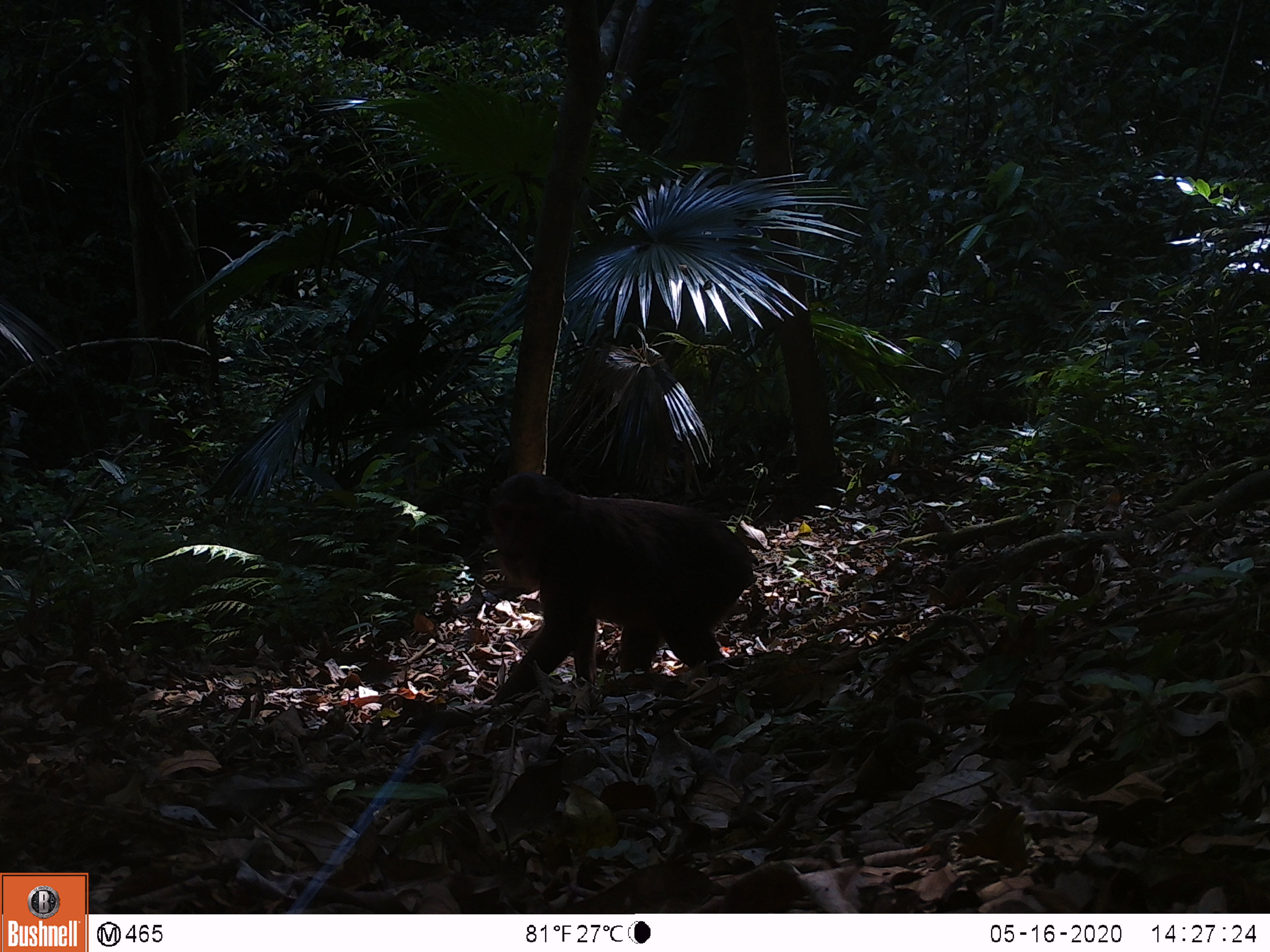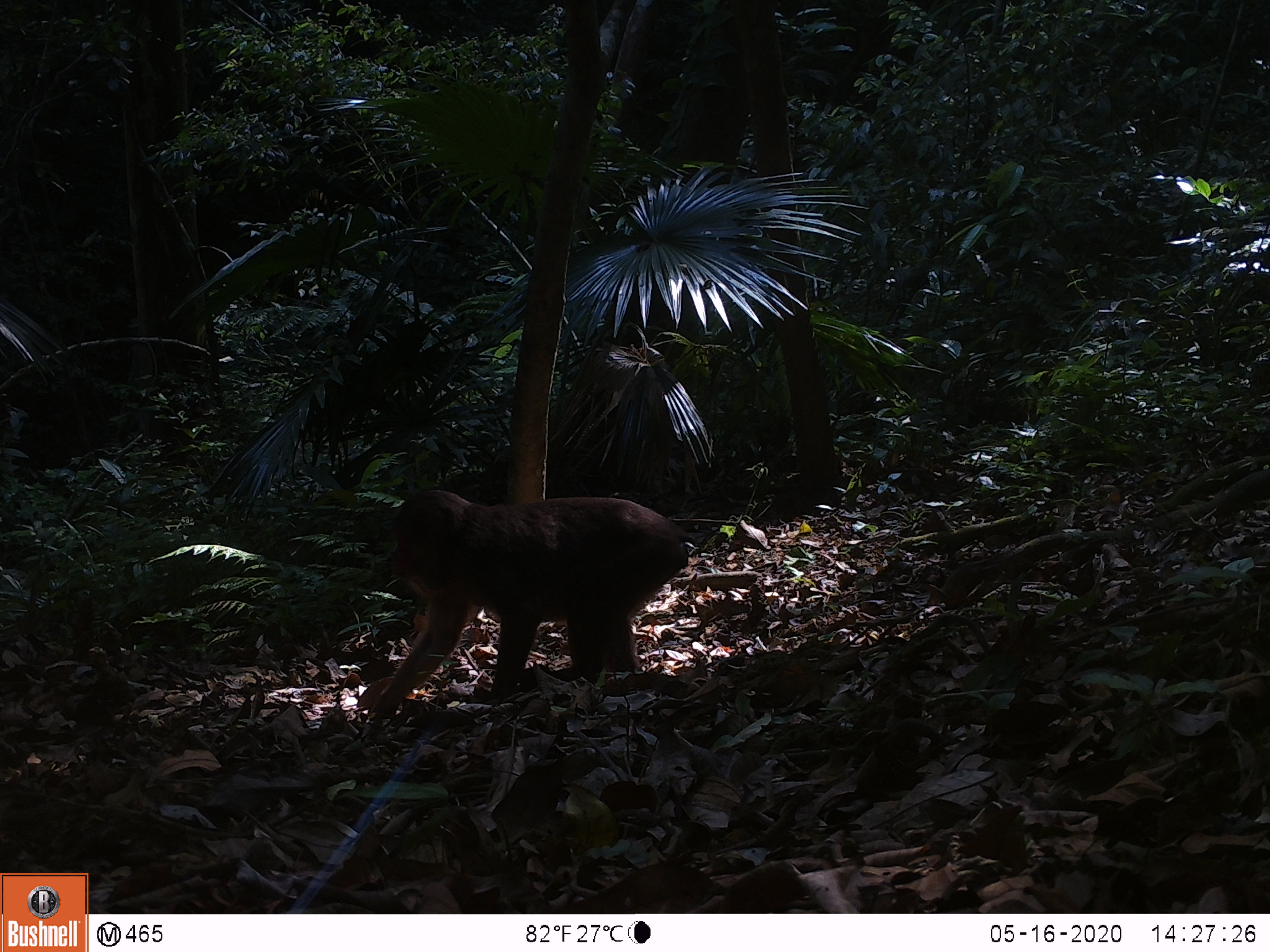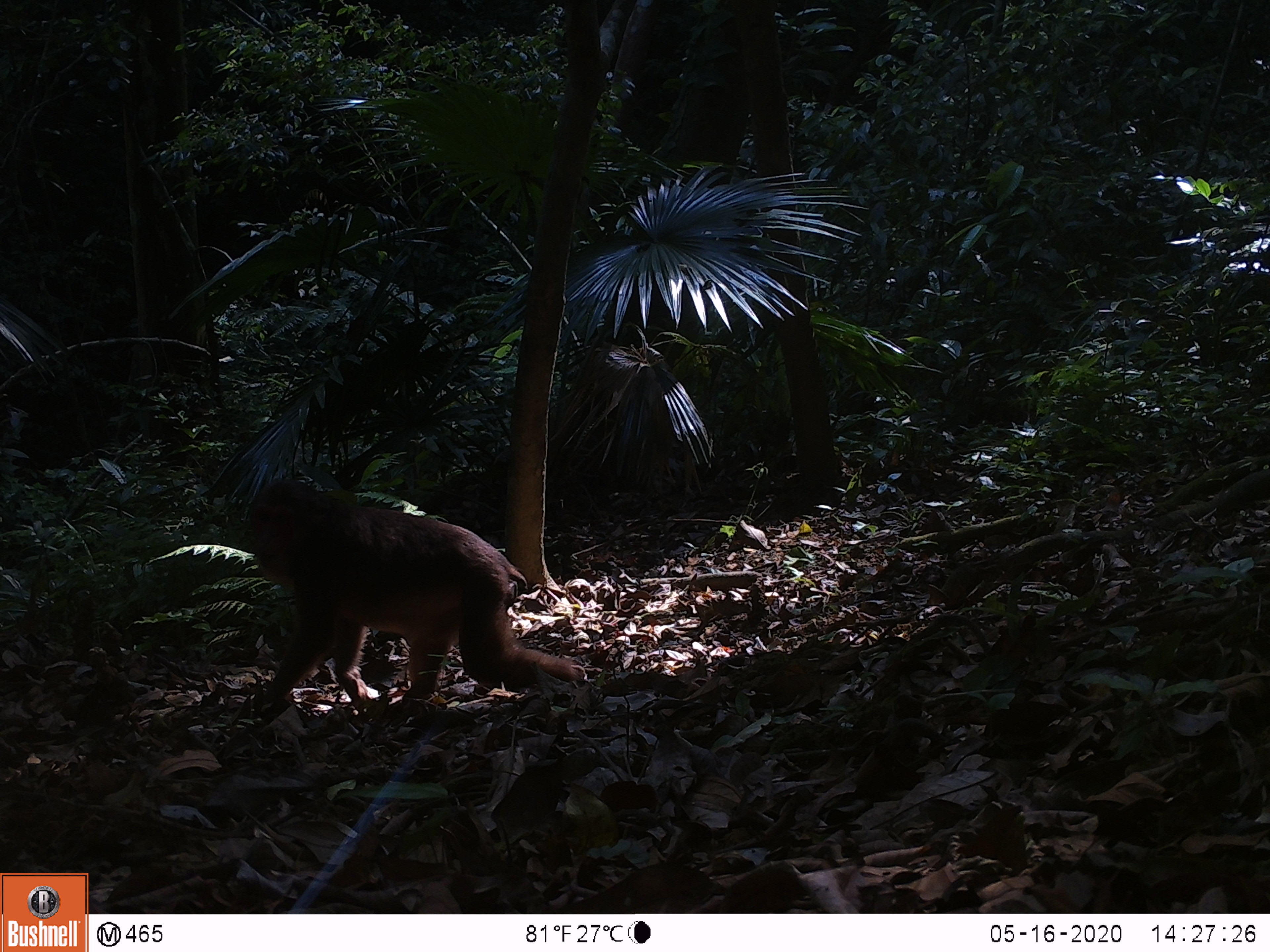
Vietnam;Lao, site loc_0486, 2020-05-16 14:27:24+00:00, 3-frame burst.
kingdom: Animalia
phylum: Chordata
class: Mammalia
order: Primates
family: Cercopithecidae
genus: Macaca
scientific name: Macaca arctoides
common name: stump-tailed macaque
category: stump tailed macaque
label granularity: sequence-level